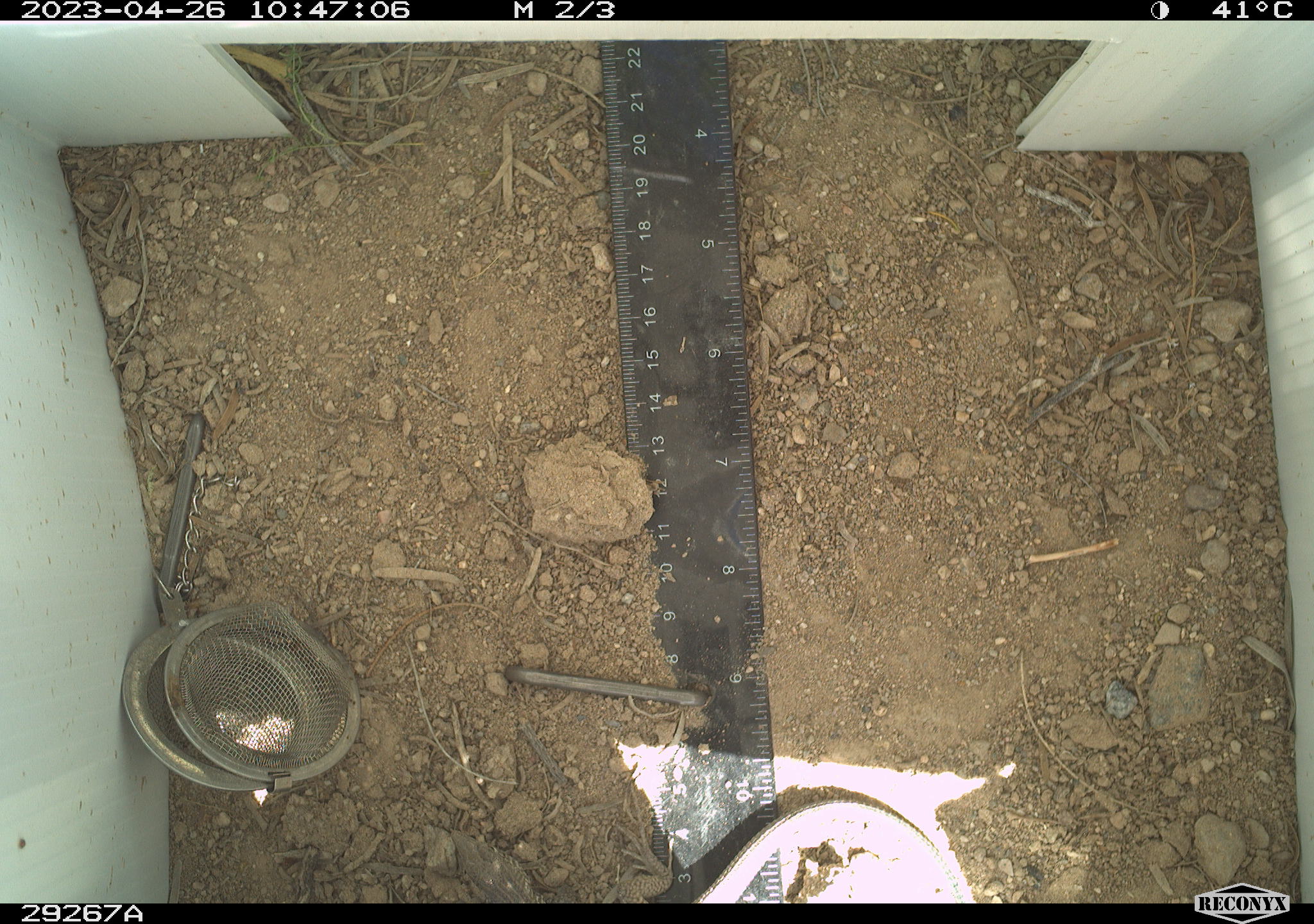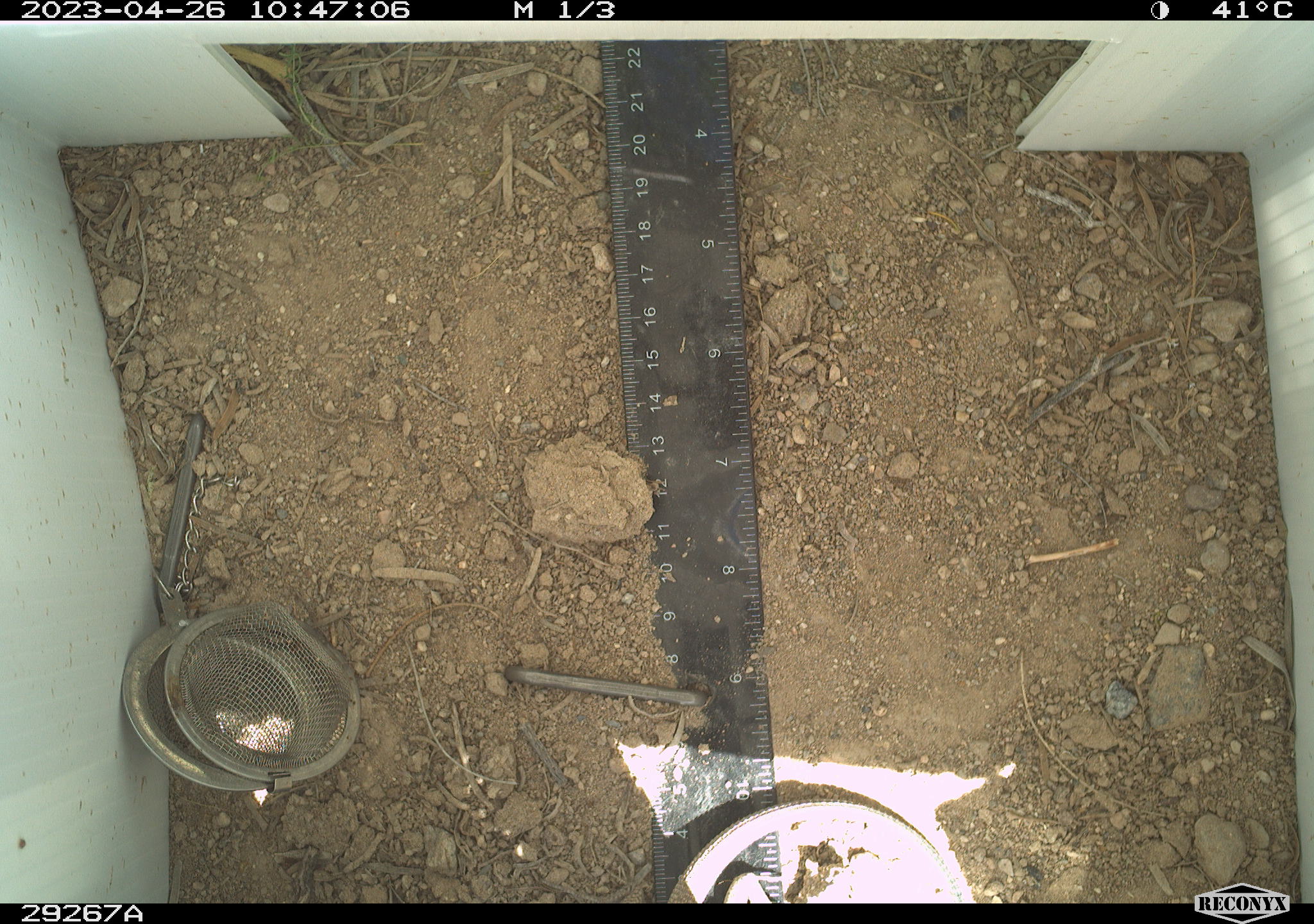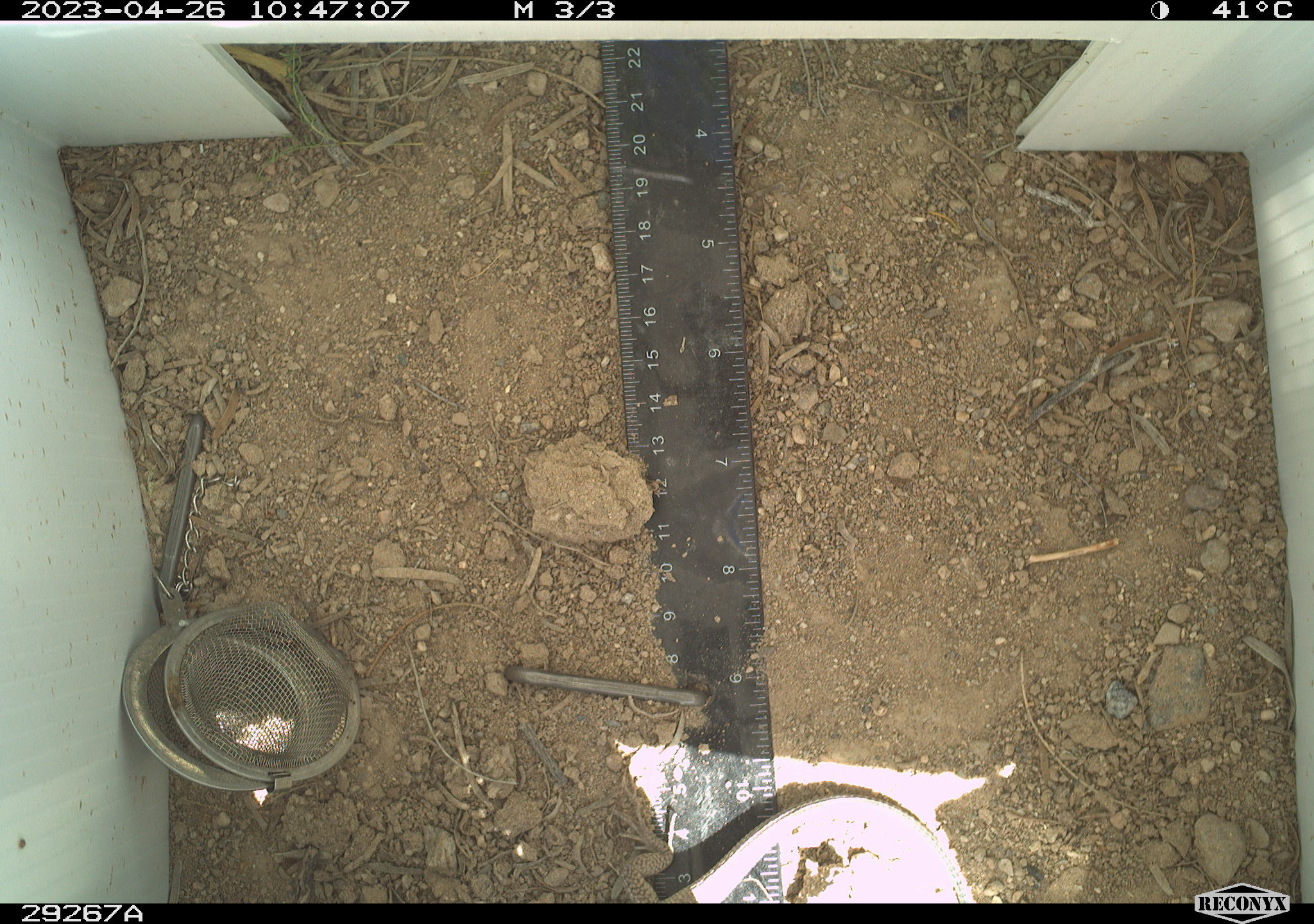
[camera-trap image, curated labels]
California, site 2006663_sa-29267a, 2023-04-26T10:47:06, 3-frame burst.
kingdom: Animalia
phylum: Chordata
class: Reptilia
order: Squamata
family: Teiidae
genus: Aspidoscelis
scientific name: Aspidoscelis tigris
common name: western whiptail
Western whiptail (Aspidoscelis tigris).